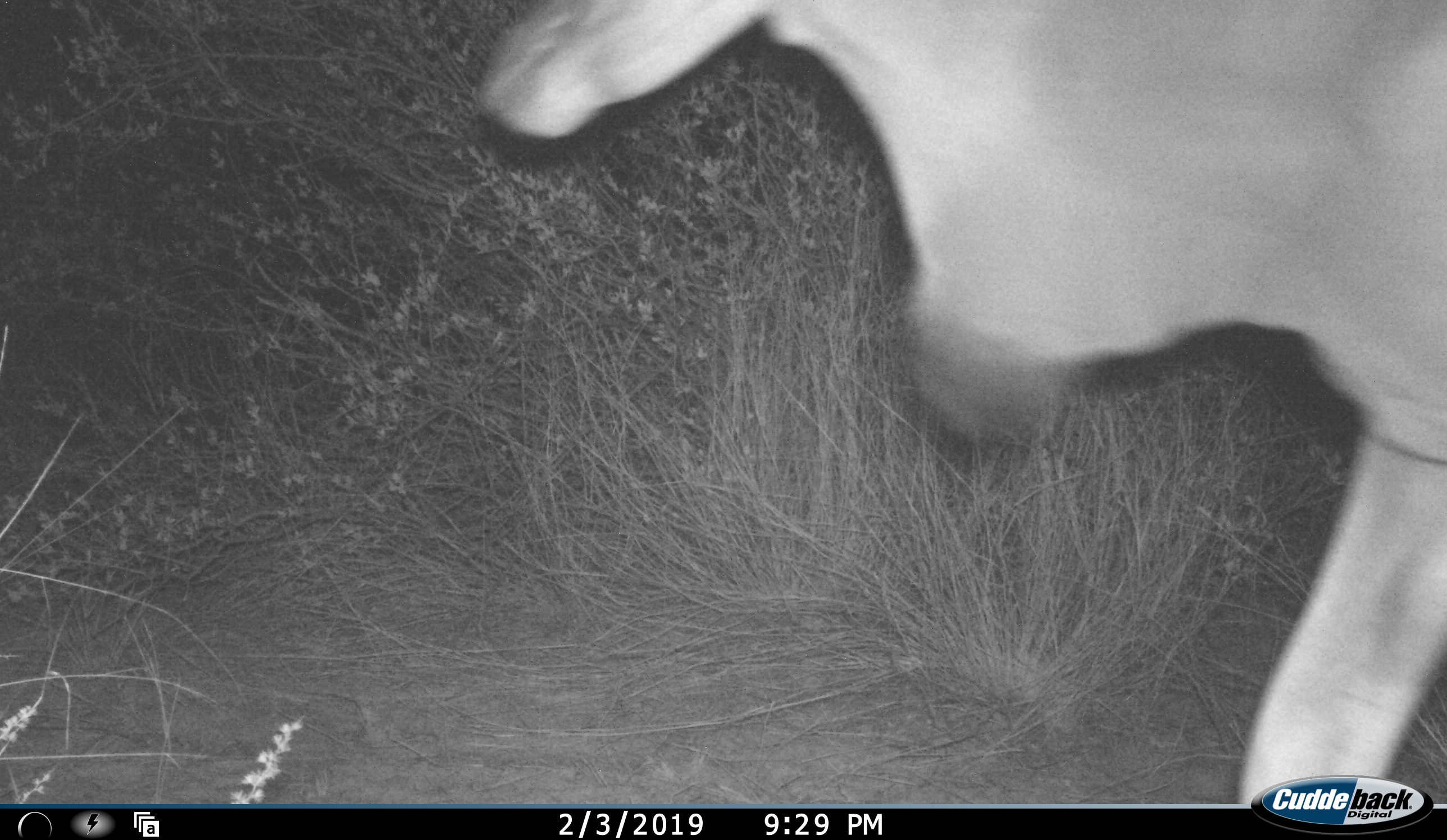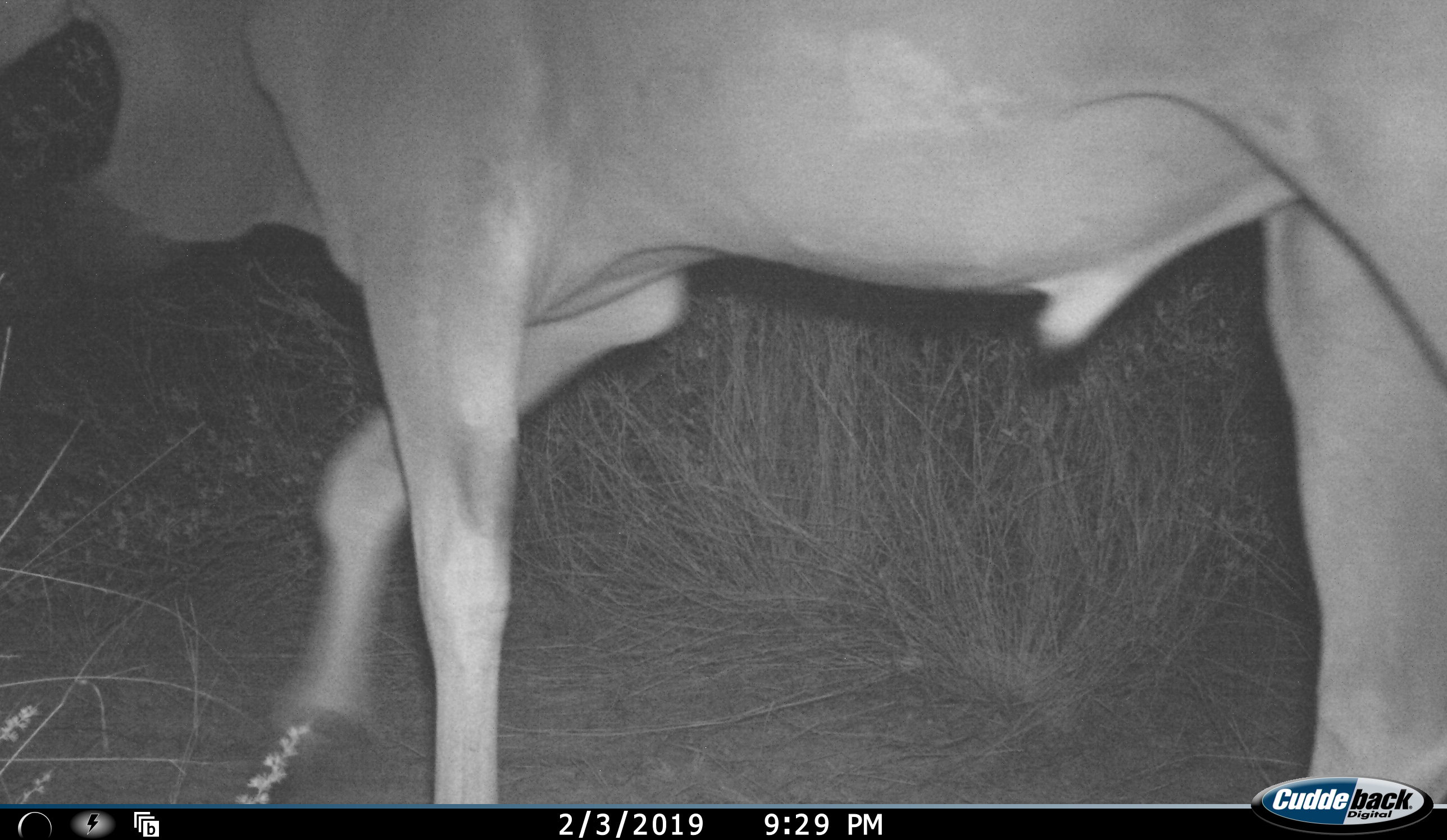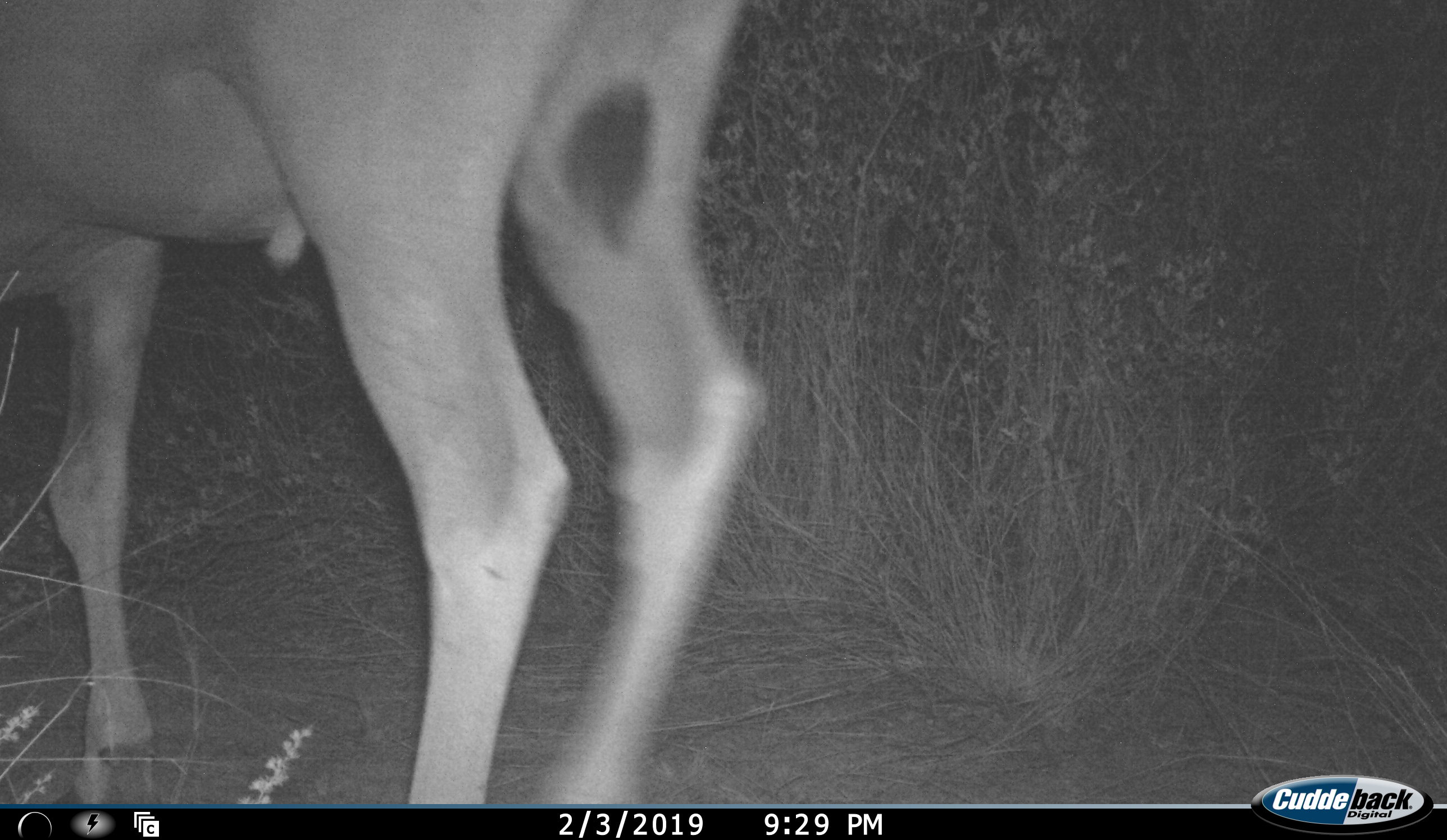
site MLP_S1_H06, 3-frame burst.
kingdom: Animalia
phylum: Chordata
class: Mammalia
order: Artiodactyla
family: Bovidae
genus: Tragelaphus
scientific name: Tragelaphus oryx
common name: eland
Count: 1.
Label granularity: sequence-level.